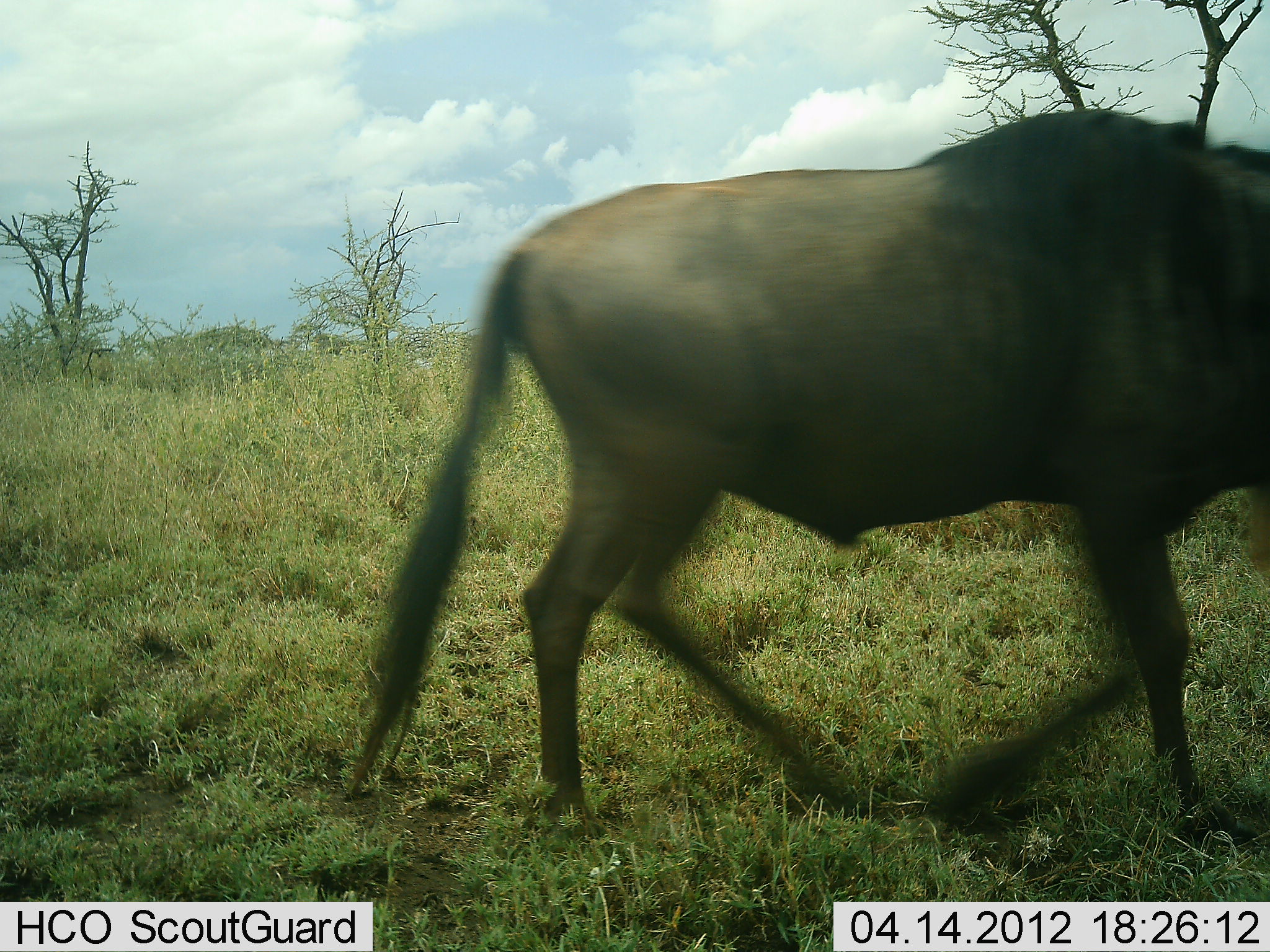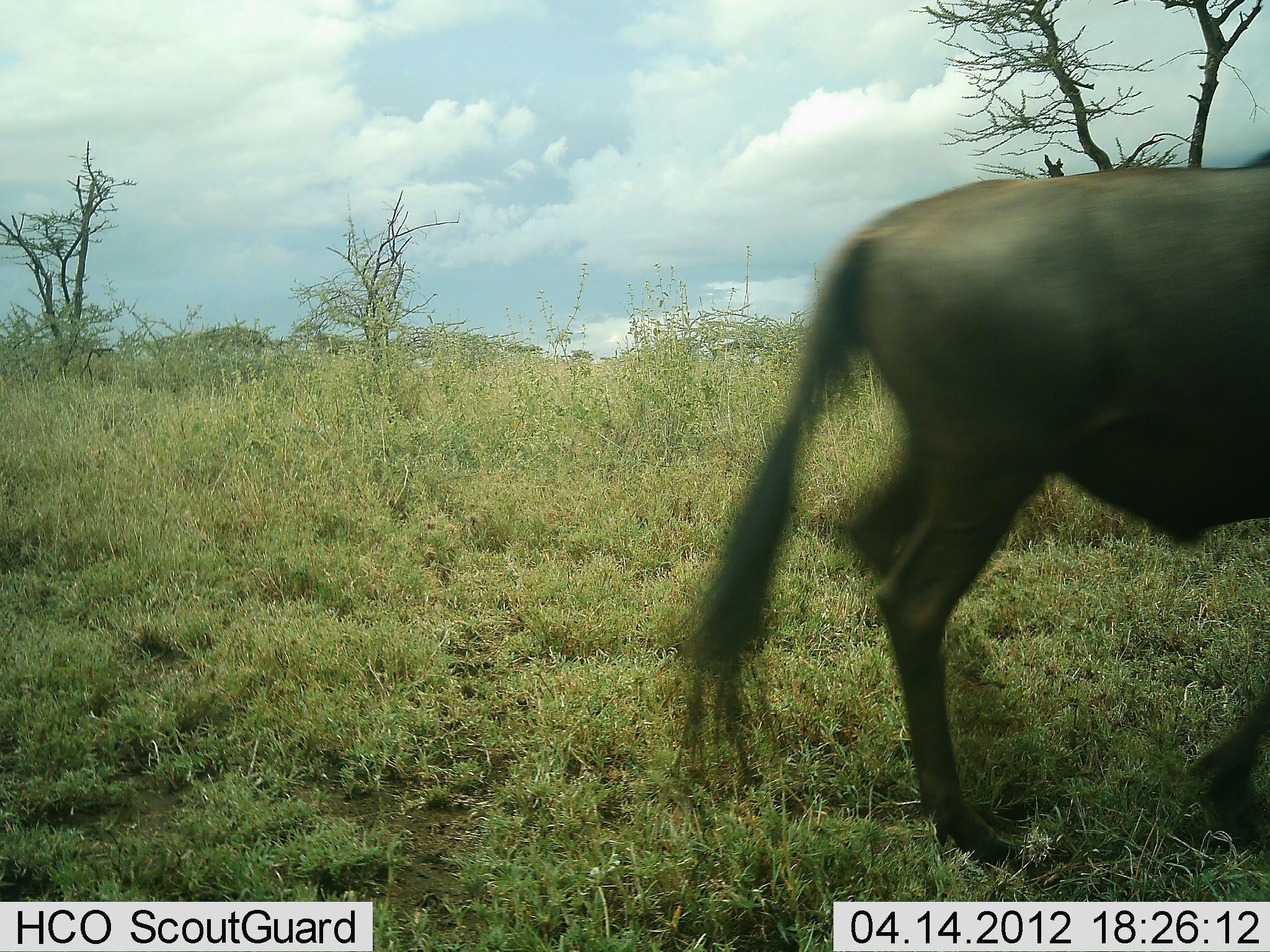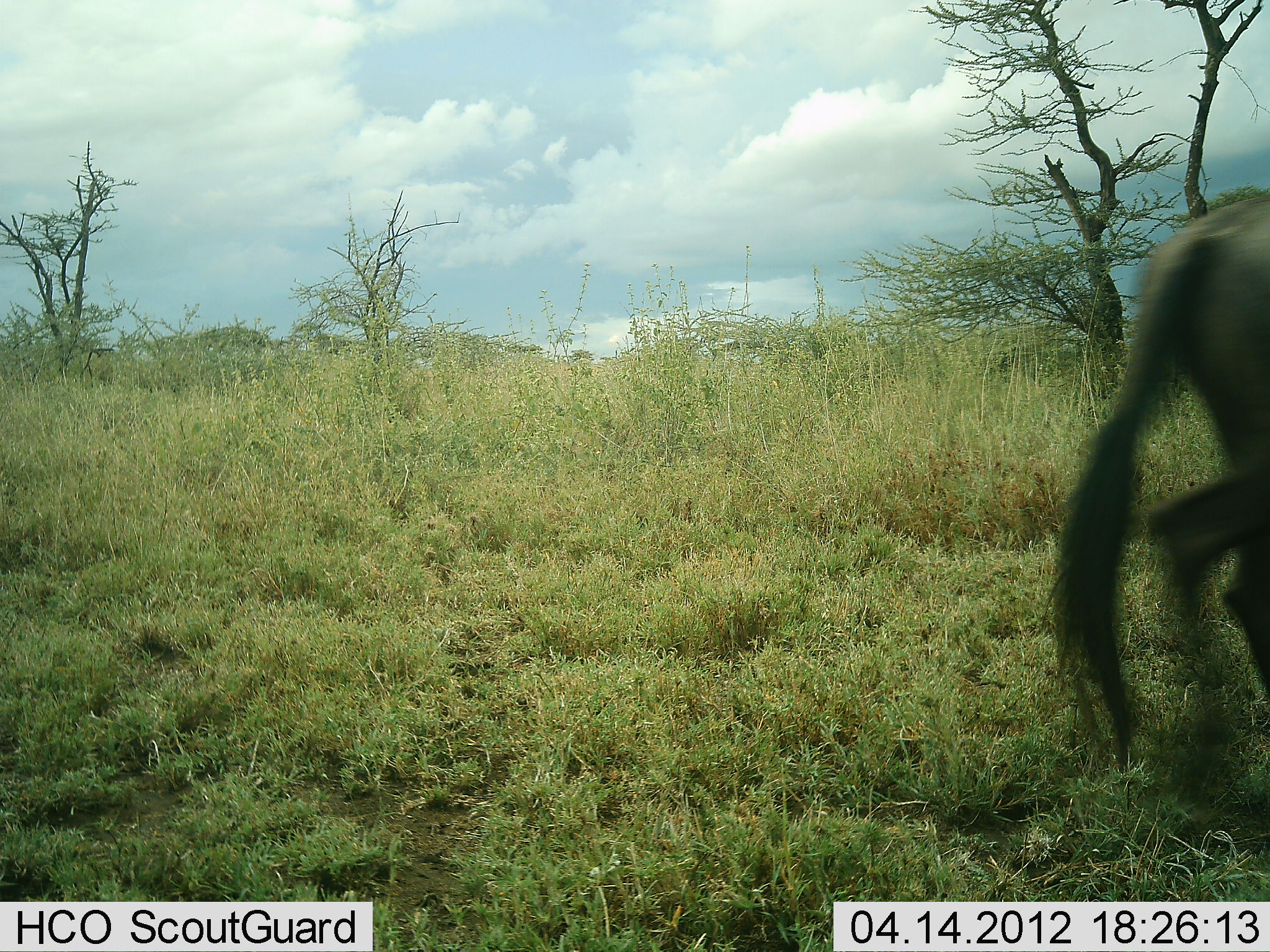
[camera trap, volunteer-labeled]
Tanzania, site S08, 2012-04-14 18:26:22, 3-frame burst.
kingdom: Animalia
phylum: Chordata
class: Mammalia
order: Artiodactyla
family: Bovidae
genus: Connochaetes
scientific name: Connochaetes taurinus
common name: blue wildebeest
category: wildebeest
Wildebeest (blue wildebeest) (Connochaetes taurinus), count 1. Behavior (volunteer vote fractions): standing 0%, resting 0%, moving 100%, interacting 0%. Young present (vote fraction): 0%. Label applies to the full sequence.